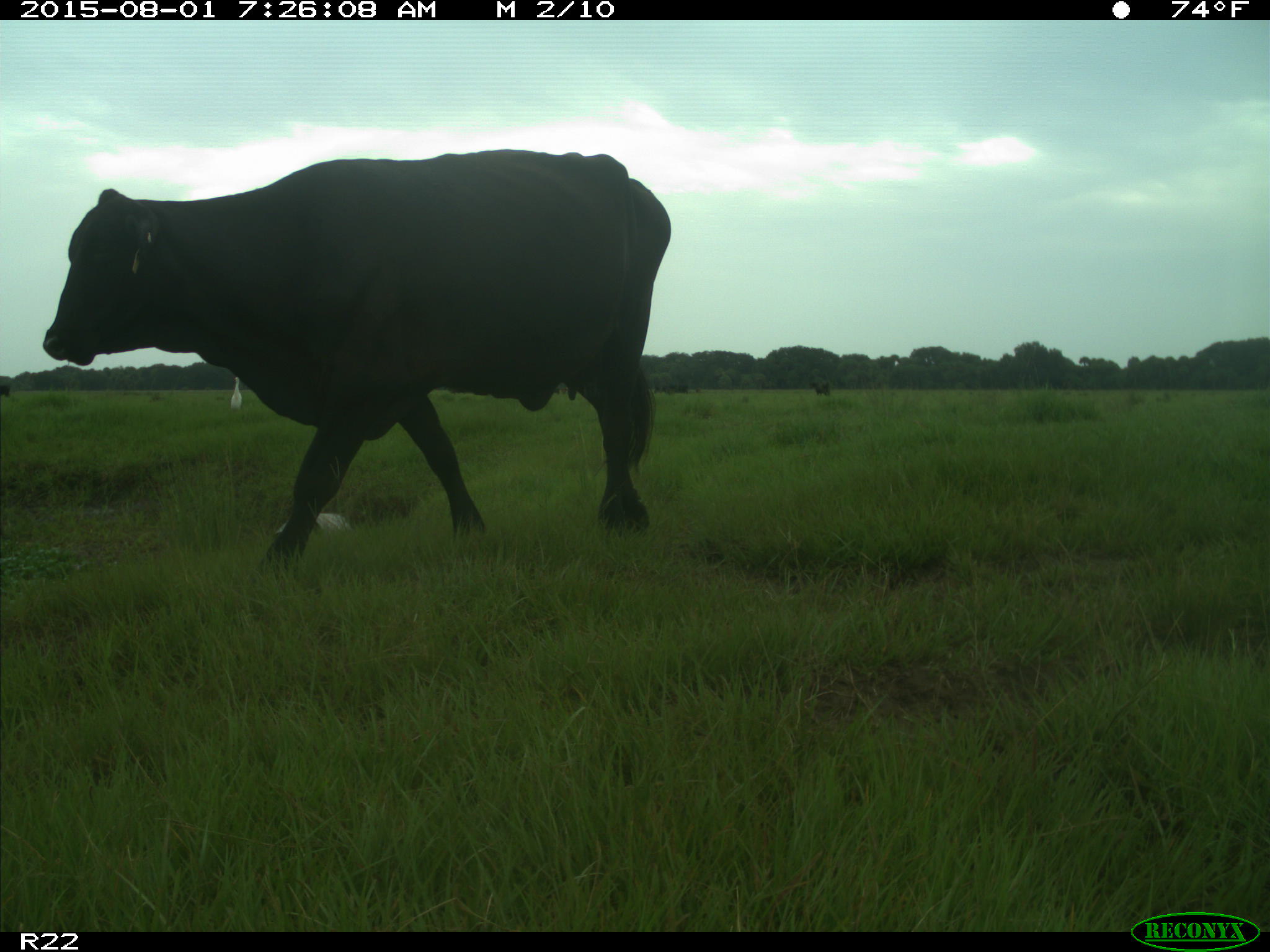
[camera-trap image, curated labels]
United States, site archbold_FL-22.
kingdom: Animalia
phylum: Chordata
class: Mammalia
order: Artiodactyla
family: Bovidae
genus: Bos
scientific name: Bos taurus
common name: domestic cow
Bos taurus (domestic cow).